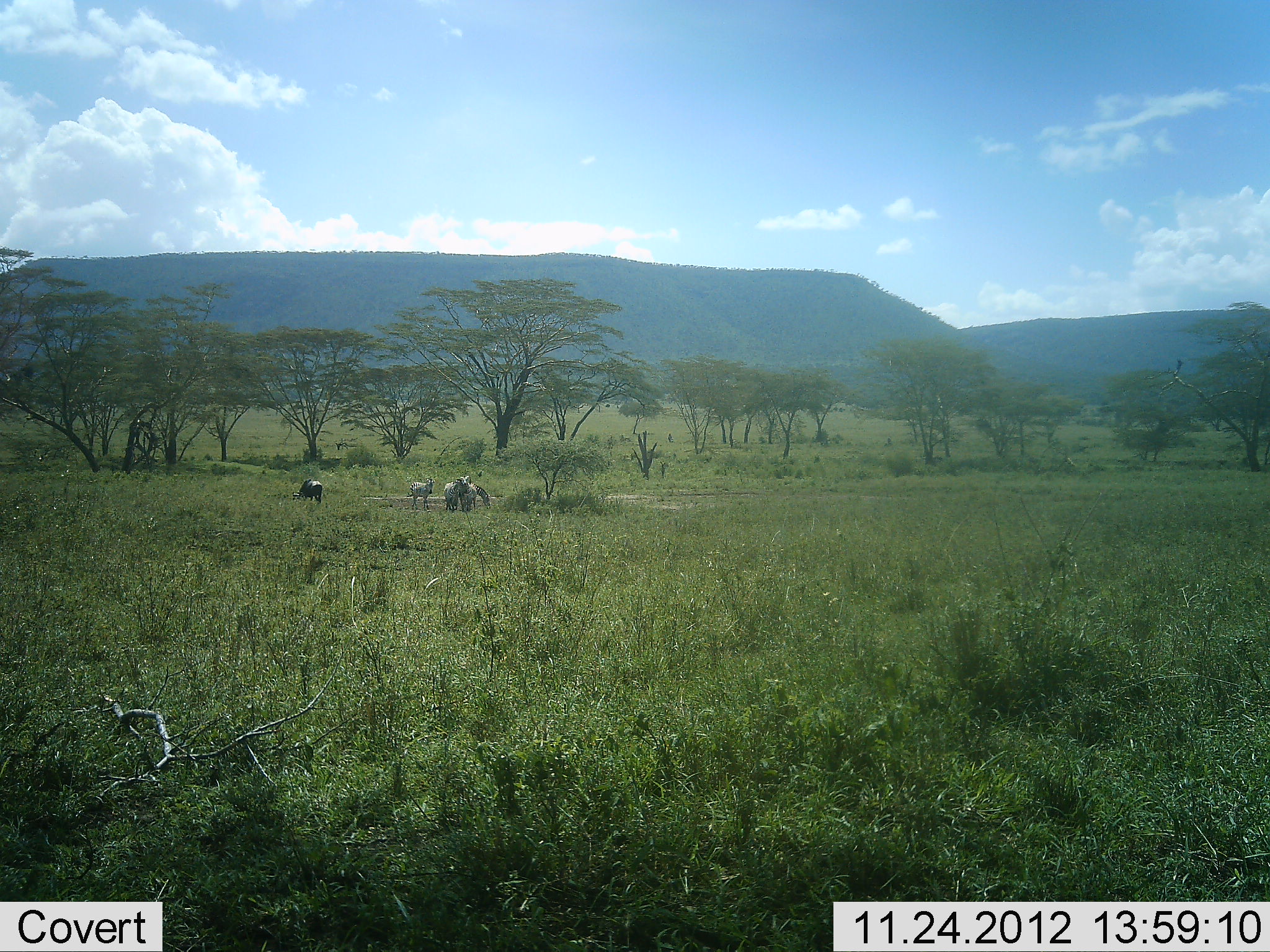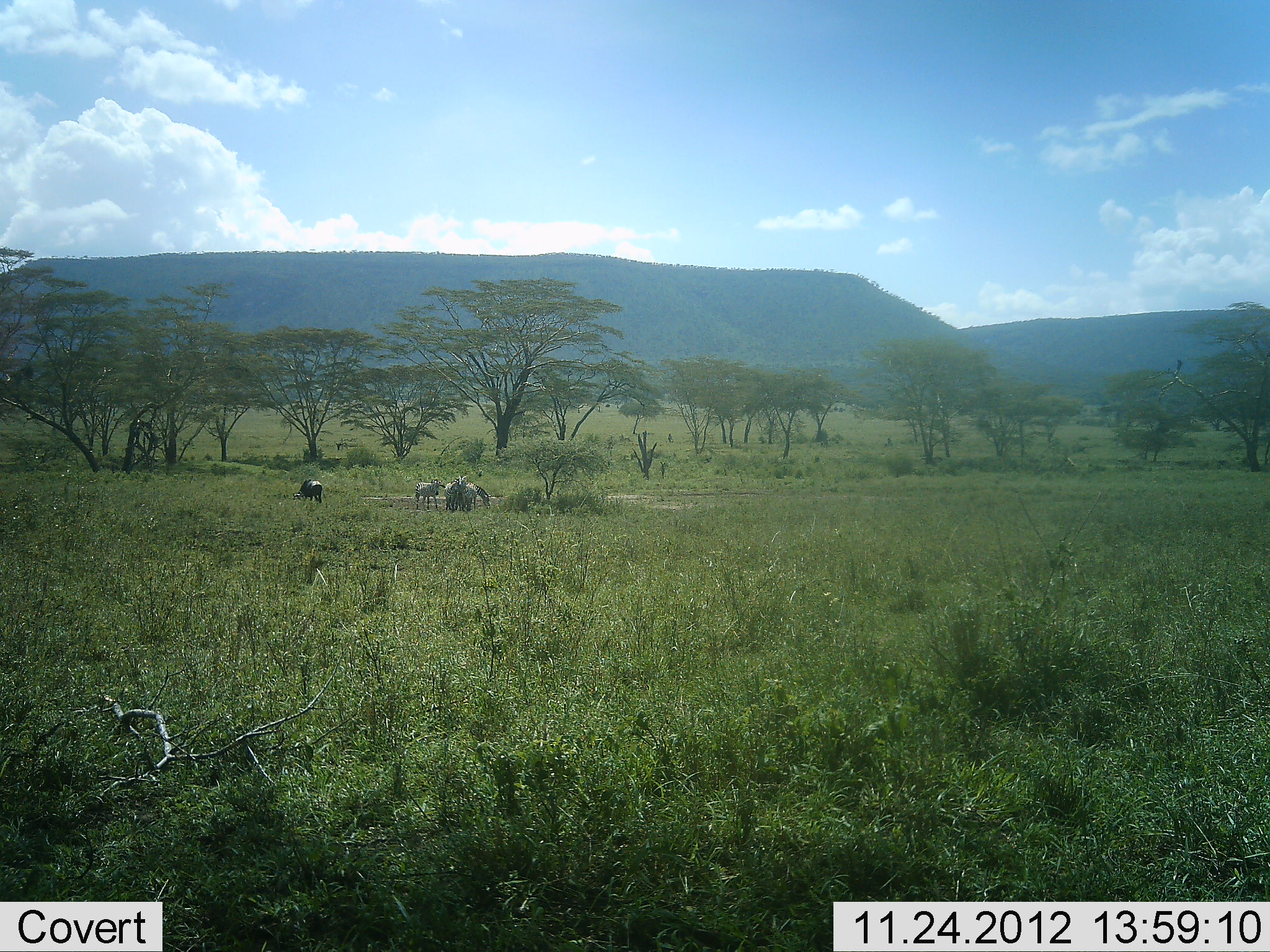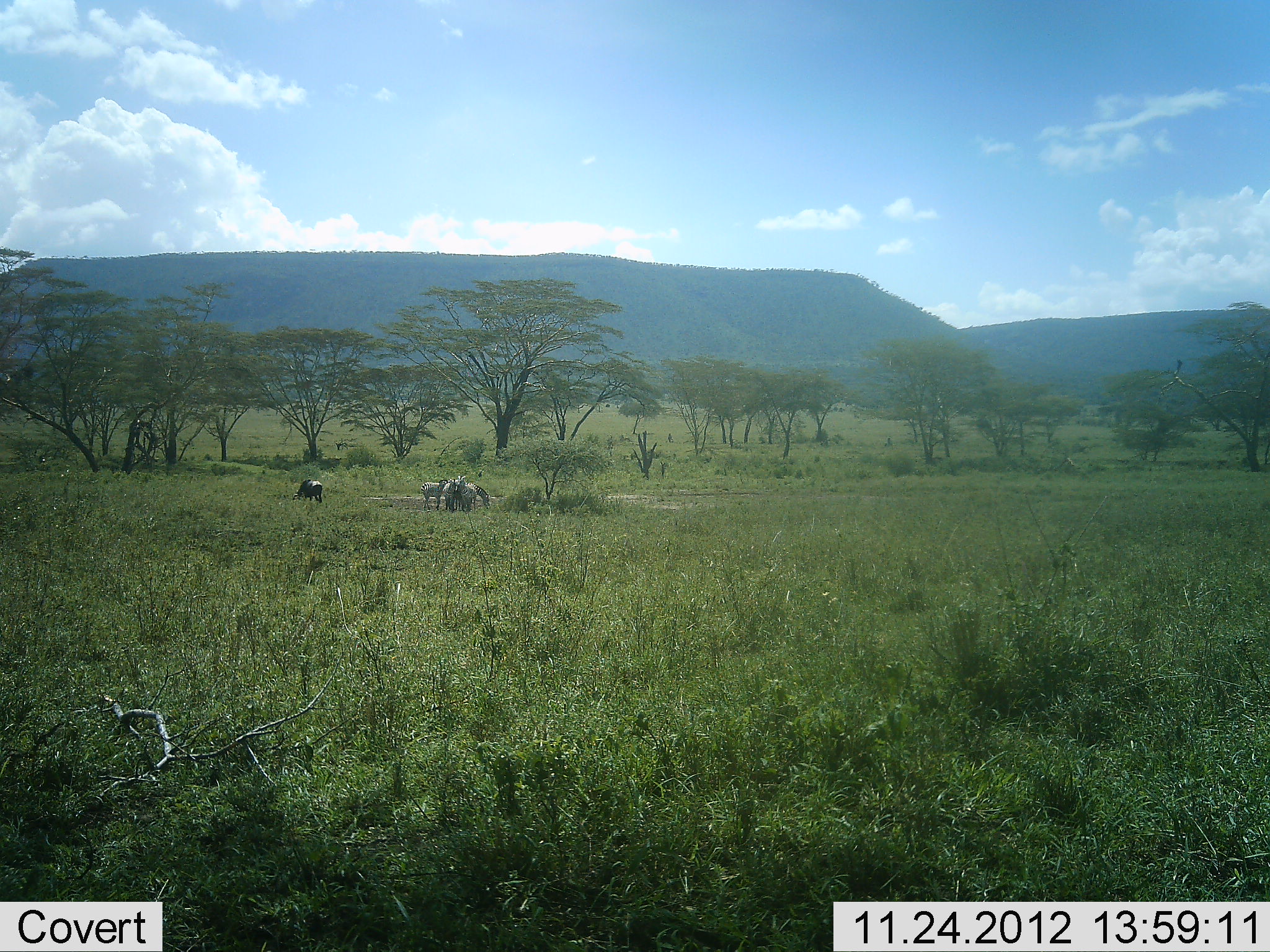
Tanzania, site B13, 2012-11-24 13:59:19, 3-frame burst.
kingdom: Animalia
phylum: Chordata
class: Mammalia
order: Perissodactyla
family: Equidae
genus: Equus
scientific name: Equus quagga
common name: plains zebra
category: zebra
Zebra (plains zebra) (Equus quagga), count 3. Behavior (volunteer vote fractions): standing 75%, resting 0%, moving 69%, interacting 12%. Young present (vote fraction): 6%. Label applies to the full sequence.